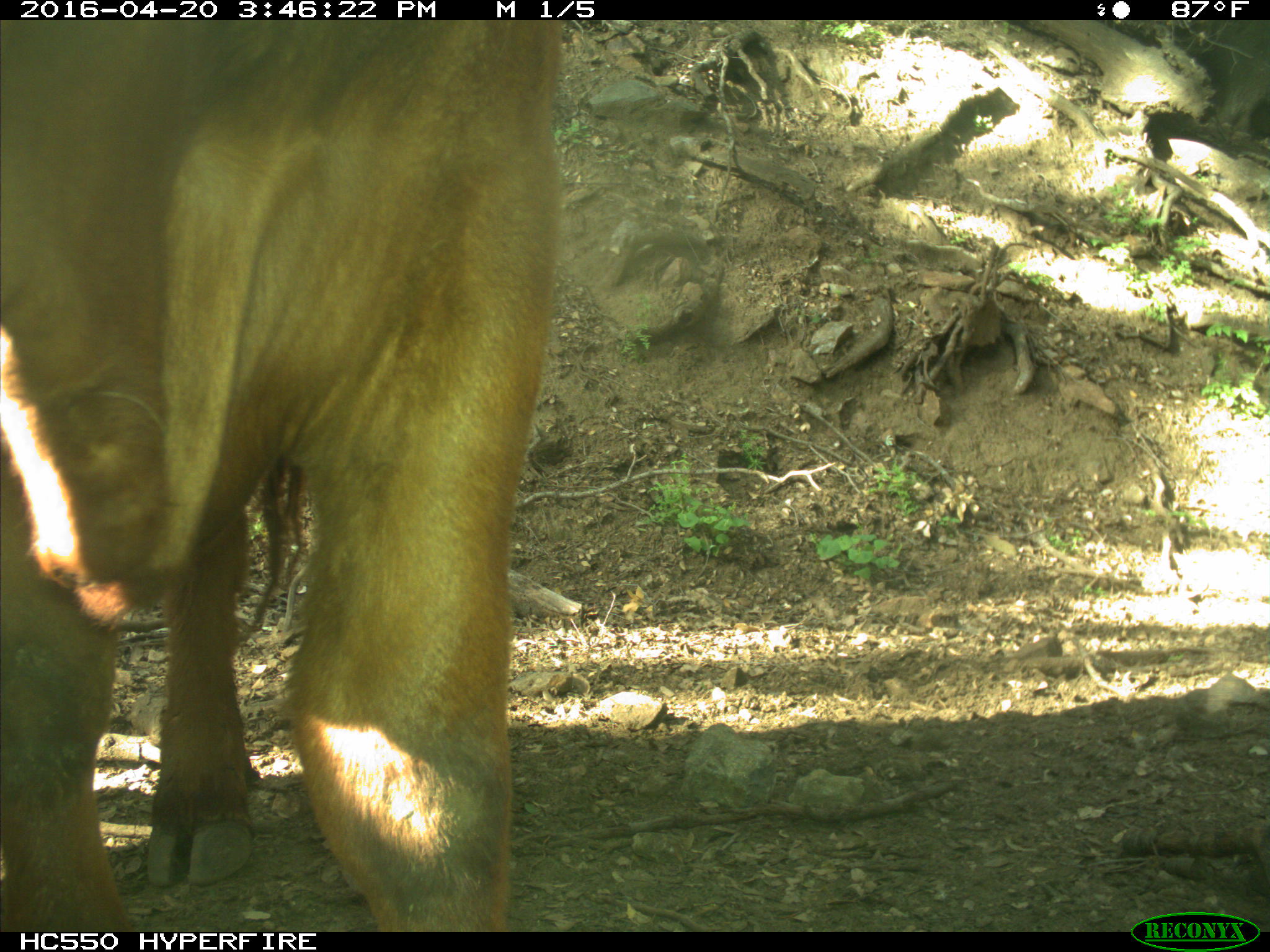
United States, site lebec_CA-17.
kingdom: Animalia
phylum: Chordata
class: Mammalia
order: Artiodactyla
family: Bovidae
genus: Bos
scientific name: Bos taurus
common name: domestic cow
Bos taurus (domestic cow).